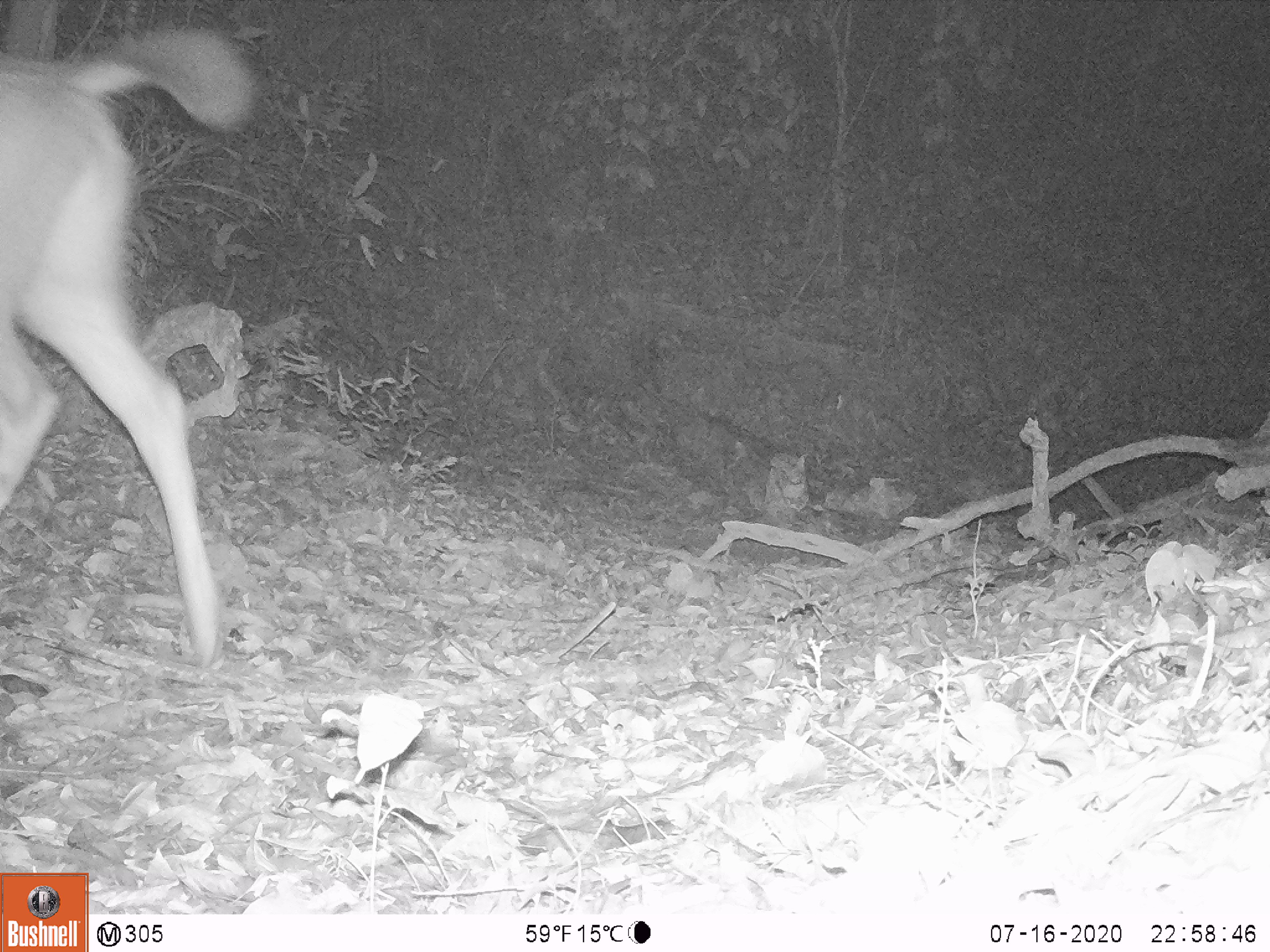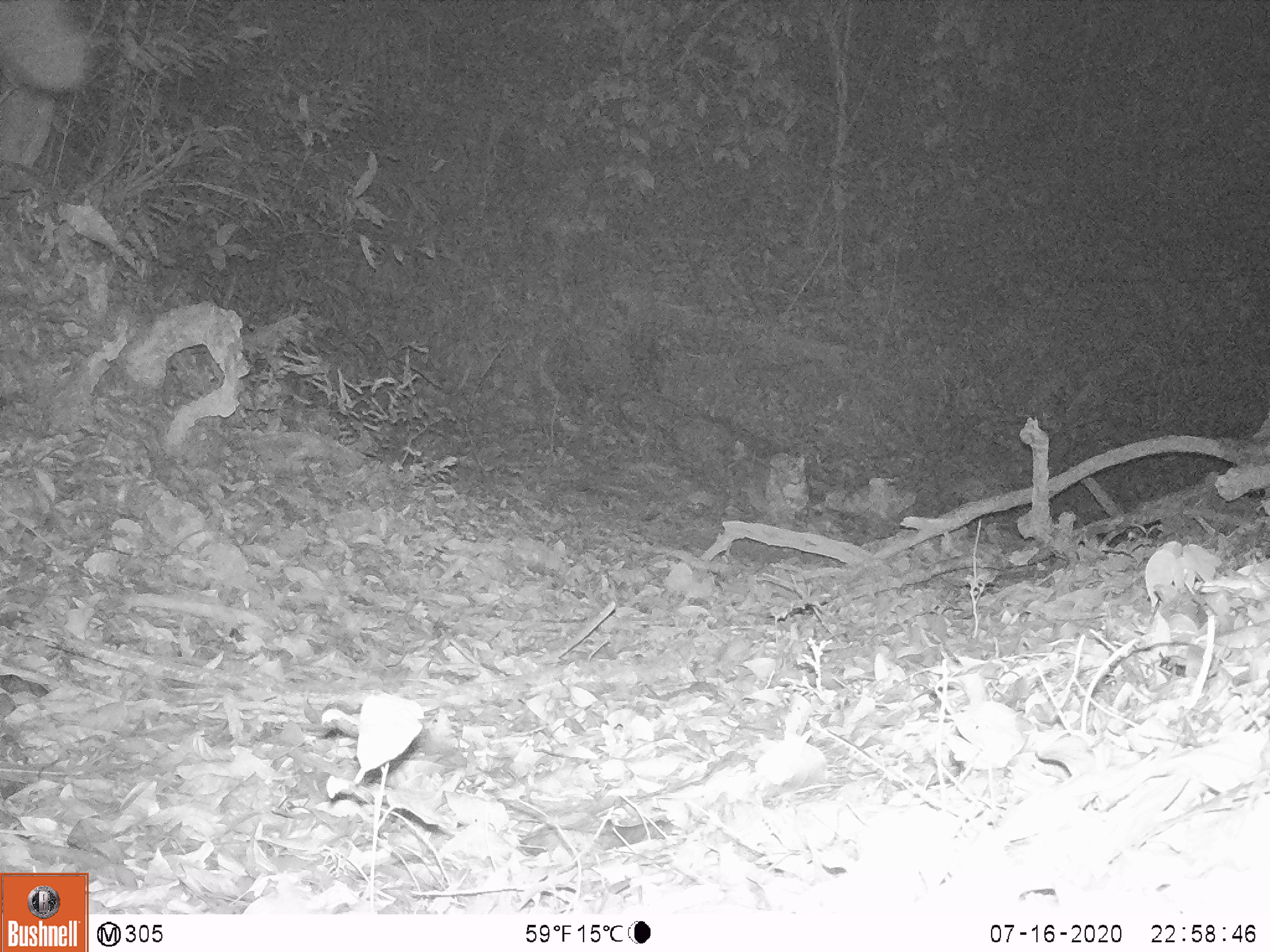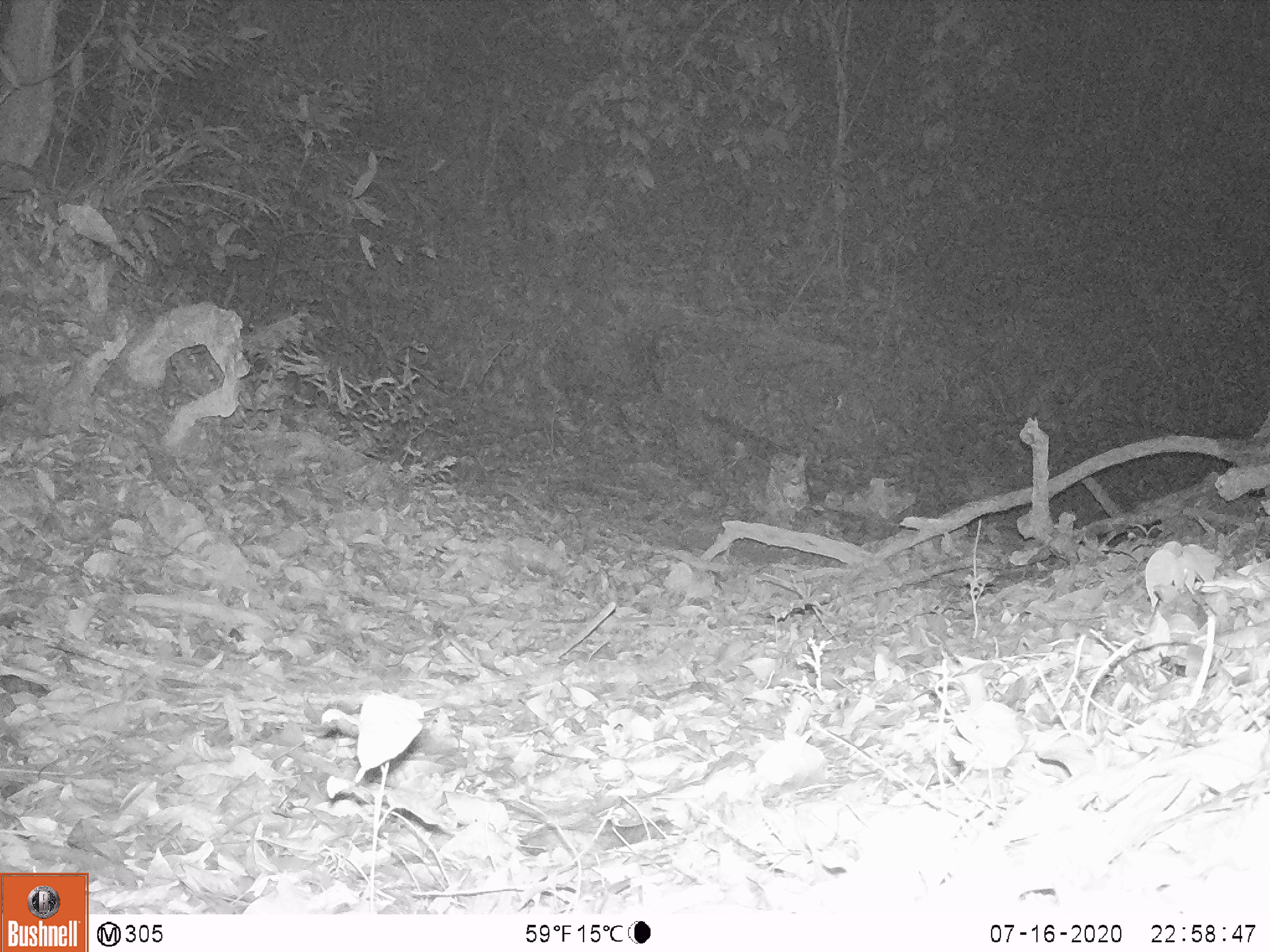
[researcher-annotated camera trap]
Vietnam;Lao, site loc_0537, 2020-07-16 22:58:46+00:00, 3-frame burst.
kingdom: Animalia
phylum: Chordata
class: Mammalia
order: Artiodactyla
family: Cervidae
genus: Muntiacus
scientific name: Muntiacus vuquangensis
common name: large-antlered muntjac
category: large antlered muntjac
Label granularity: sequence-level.